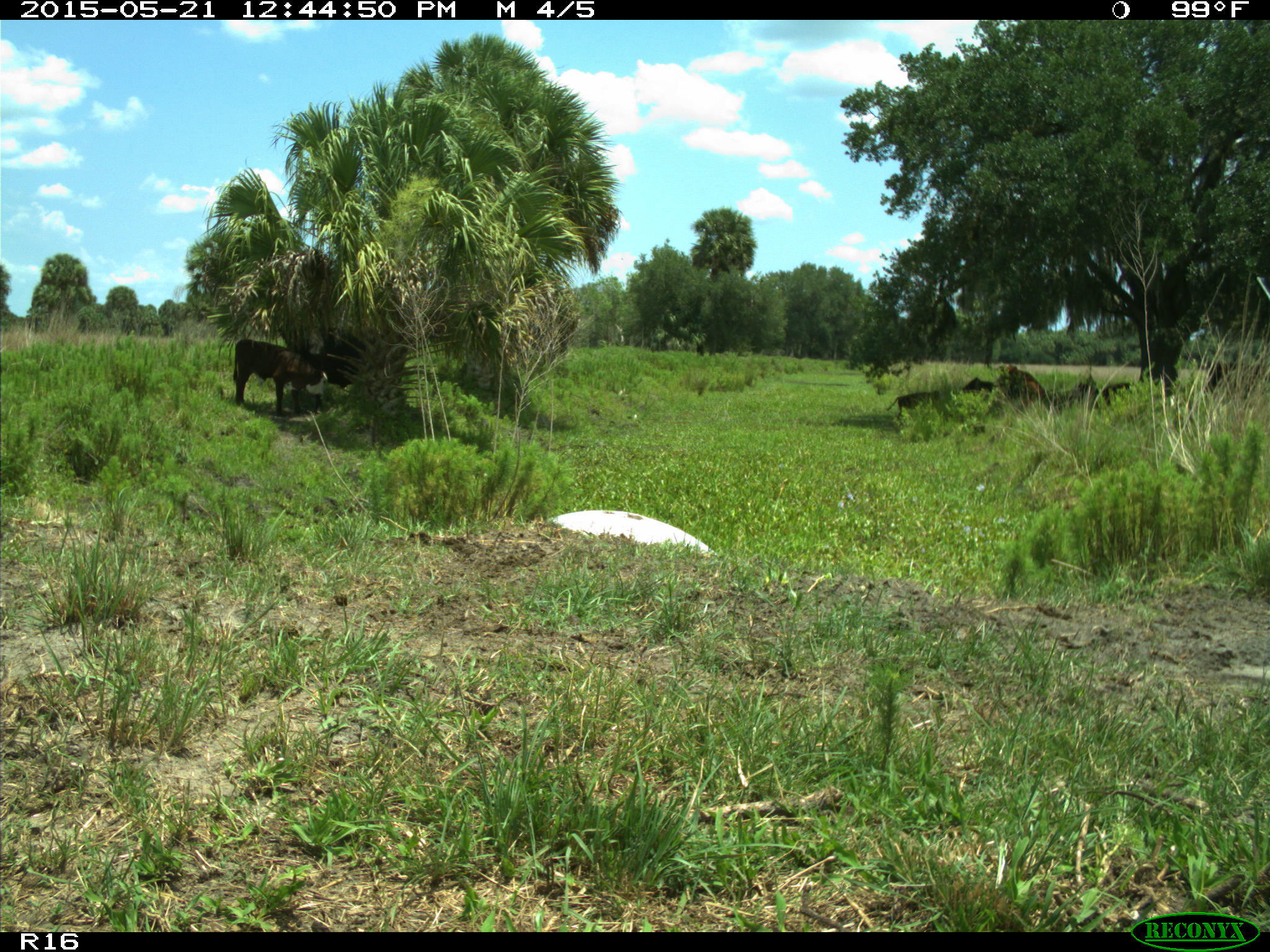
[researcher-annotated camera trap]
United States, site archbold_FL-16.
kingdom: Animalia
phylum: Chordata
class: Mammalia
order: Artiodactyla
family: Bovidae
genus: Bos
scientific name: Bos taurus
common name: domestic cow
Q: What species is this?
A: Bos taurus (domestic cow).